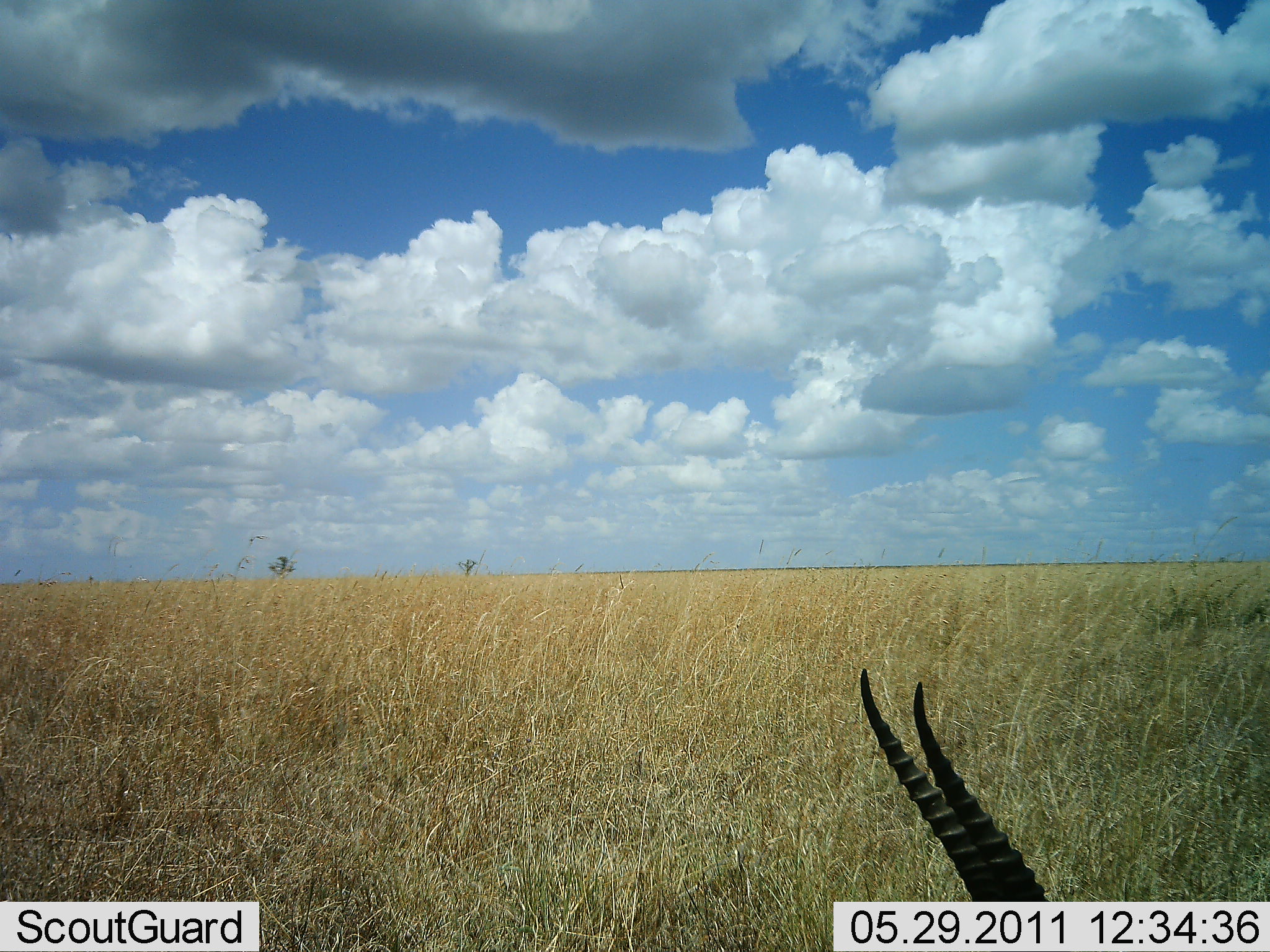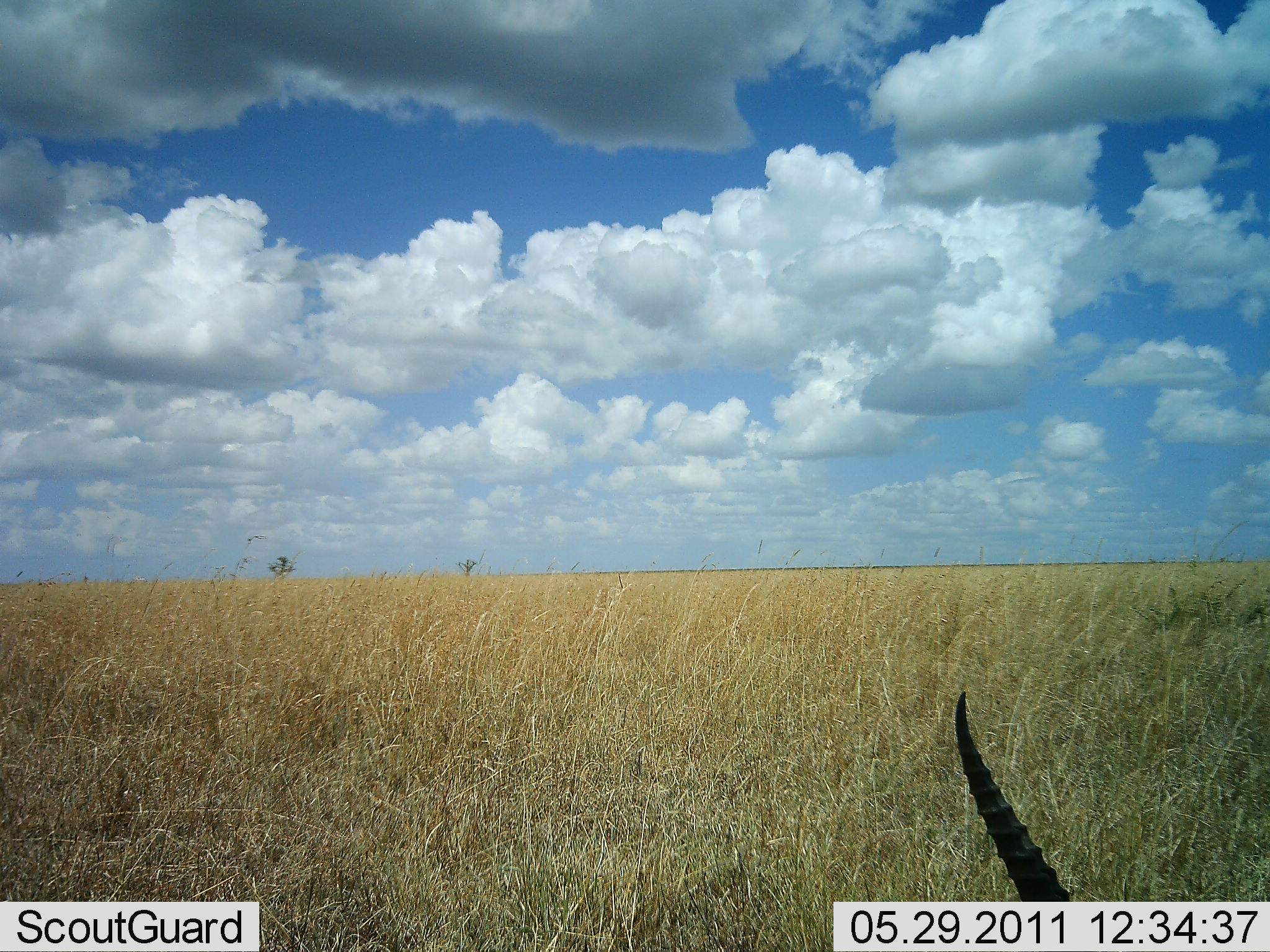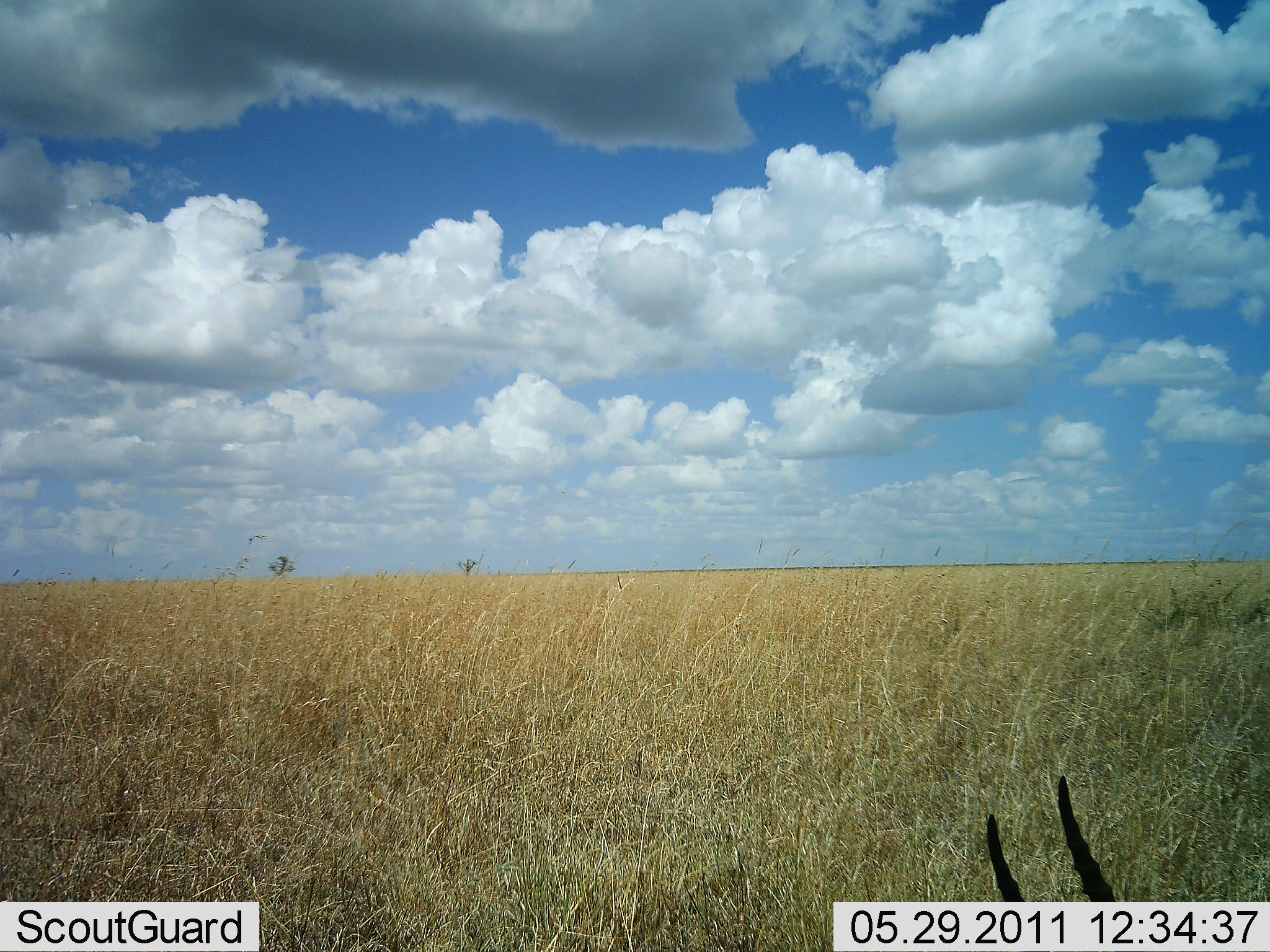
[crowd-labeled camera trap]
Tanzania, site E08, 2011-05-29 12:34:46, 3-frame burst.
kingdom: Animalia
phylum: Chordata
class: Mammalia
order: Artiodactyla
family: Bovidae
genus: Eudorcas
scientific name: Eudorcas thomsonii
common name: thomson's gazelle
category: gazellethomsons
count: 1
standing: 42%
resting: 8%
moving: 25%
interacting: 0%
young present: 0%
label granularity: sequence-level